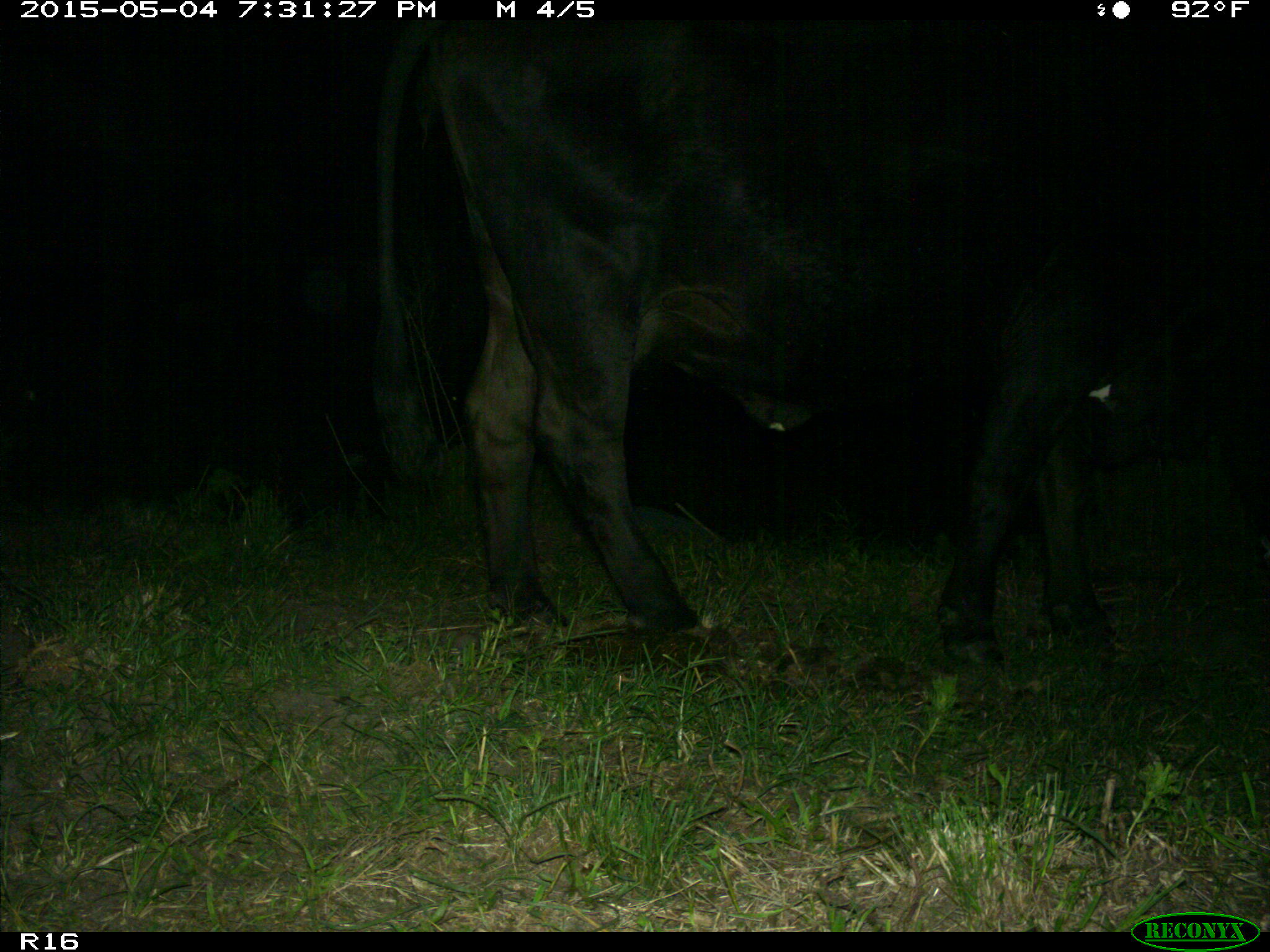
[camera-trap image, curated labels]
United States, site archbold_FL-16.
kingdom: Animalia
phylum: Chordata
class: Mammalia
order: Artiodactyla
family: Bovidae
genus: Bos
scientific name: Bos taurus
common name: domestic cow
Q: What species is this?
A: Bos taurus (domestic cow).